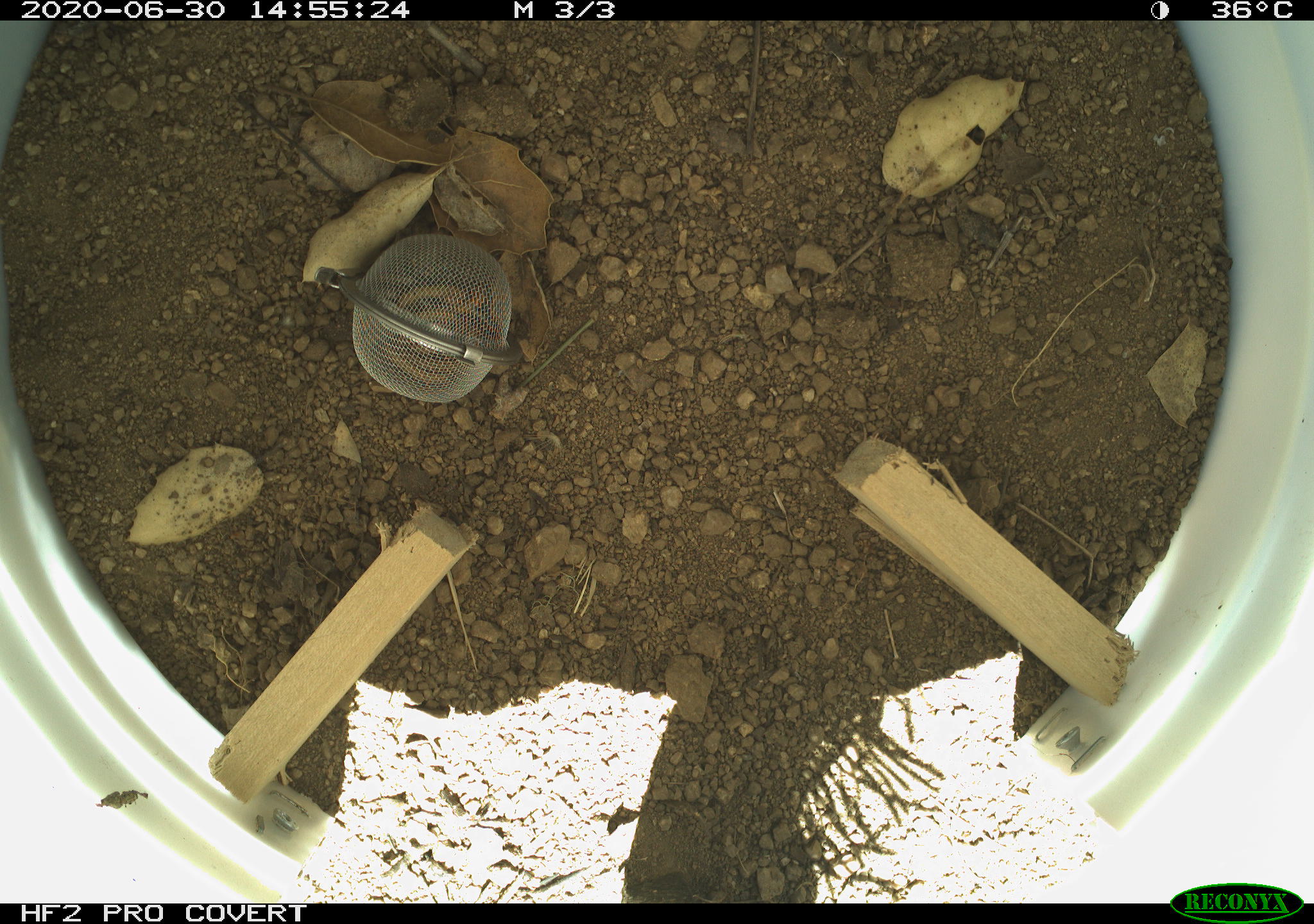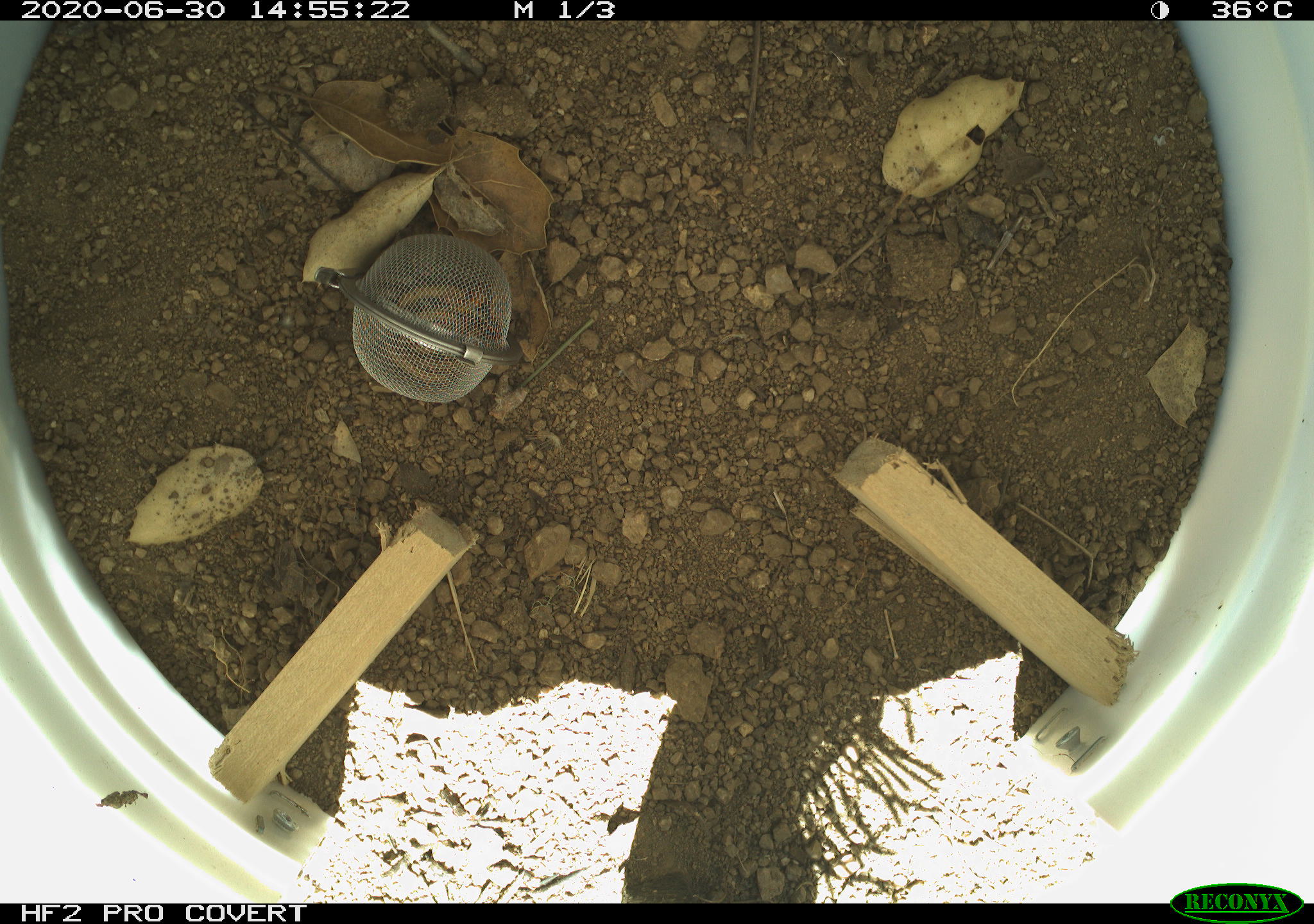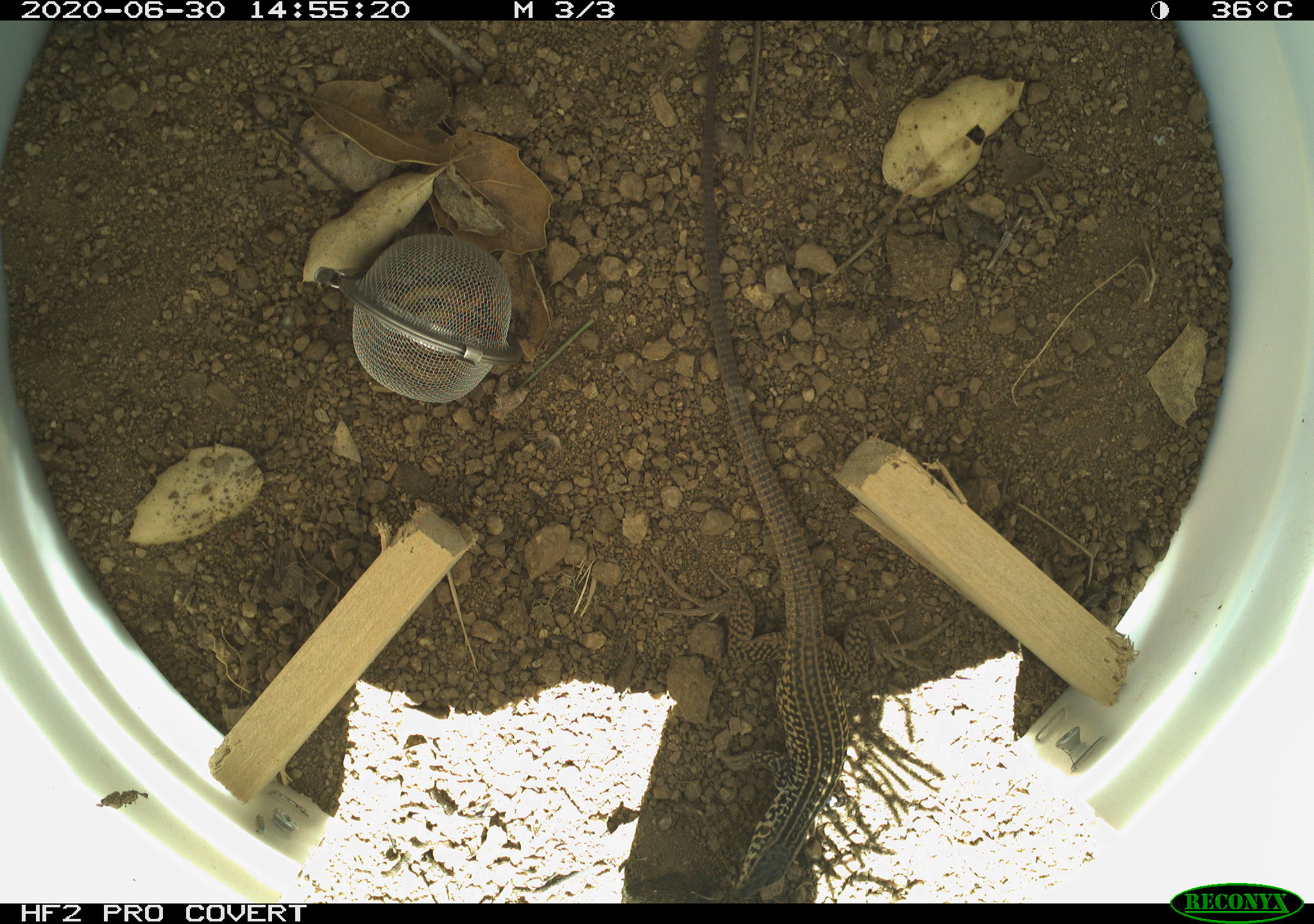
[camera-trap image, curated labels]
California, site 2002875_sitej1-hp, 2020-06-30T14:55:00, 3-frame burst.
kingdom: Animalia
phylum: Chordata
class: Reptilia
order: Squamata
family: Teiidae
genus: Aspidoscelis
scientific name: Aspidoscelis tigris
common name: western whiptail